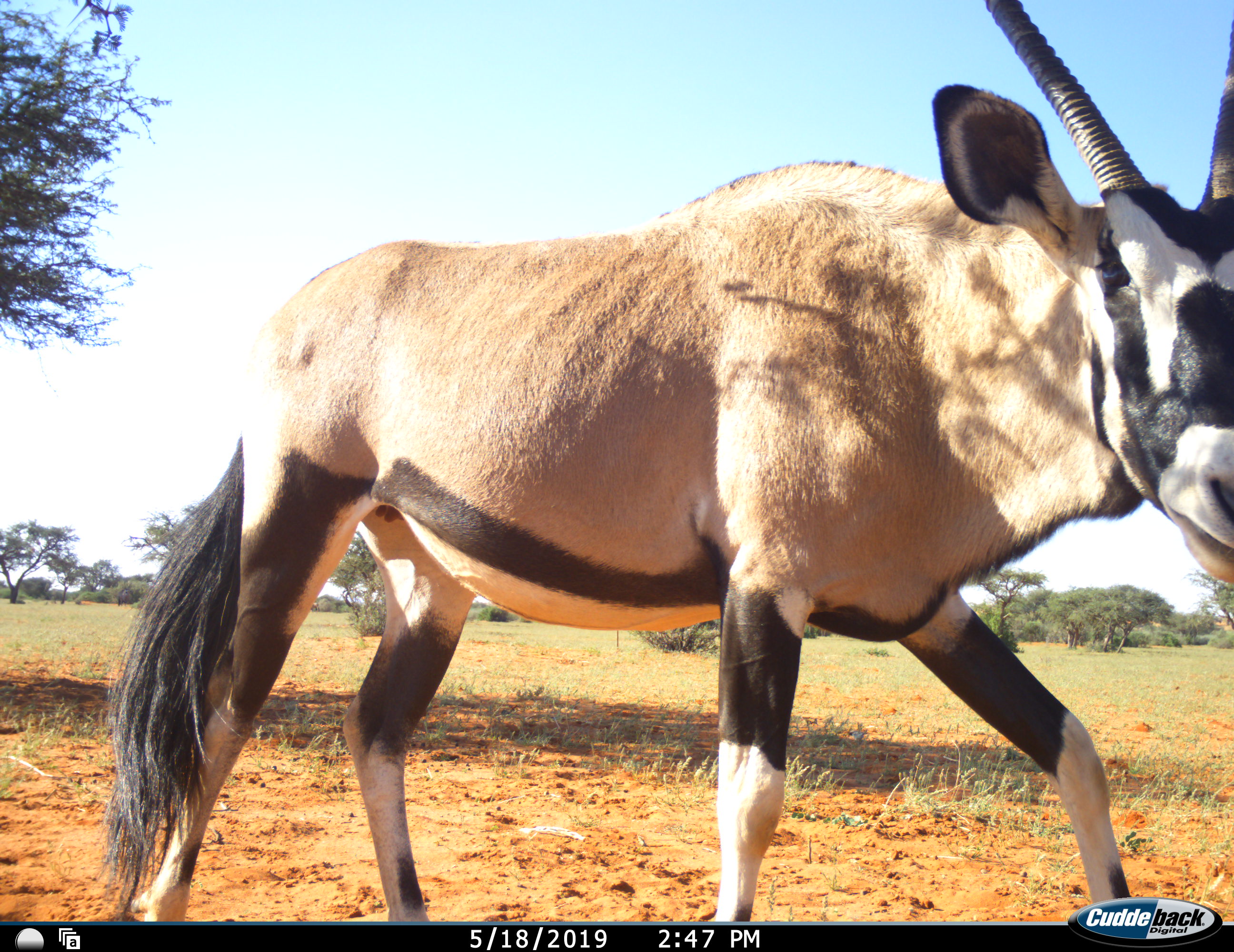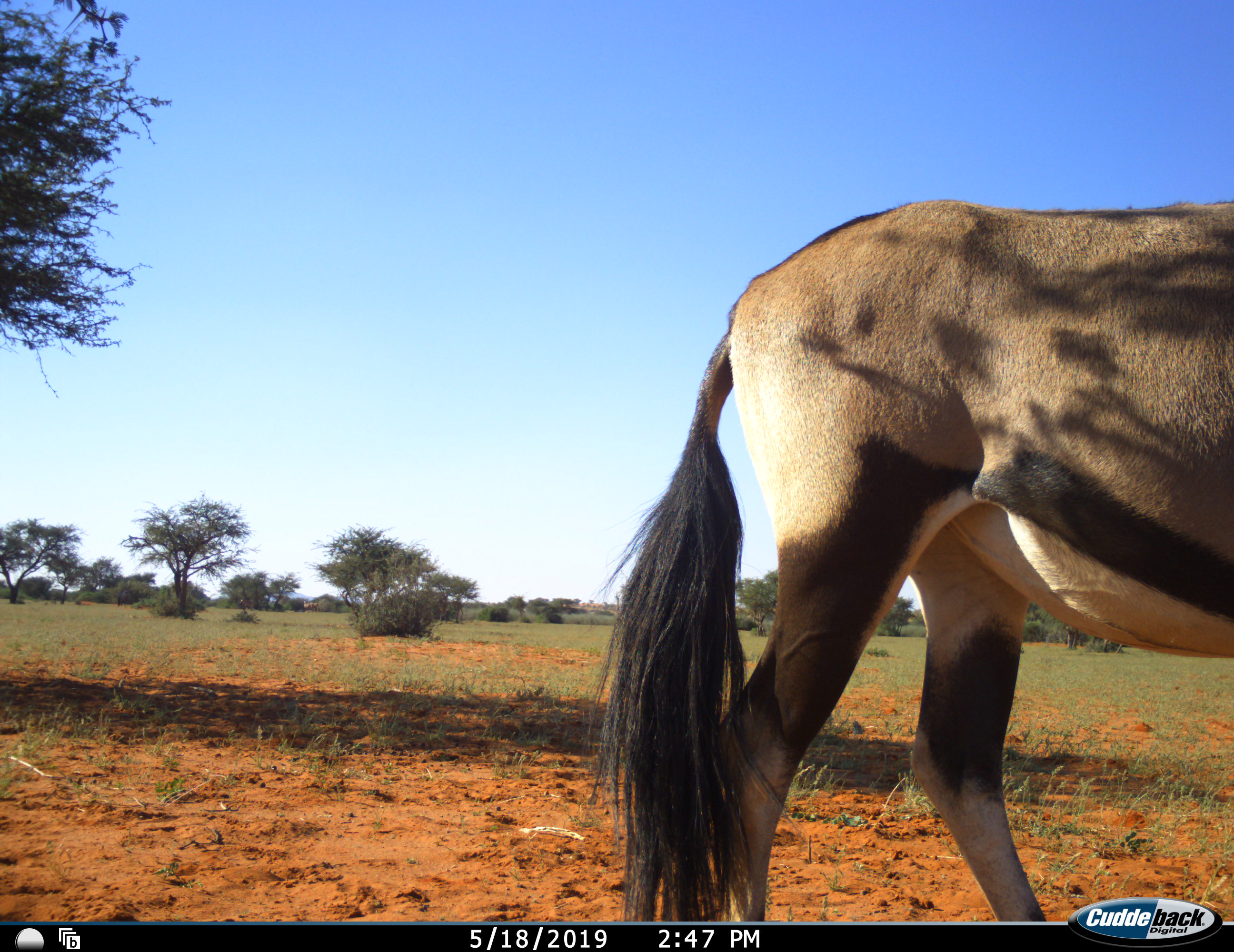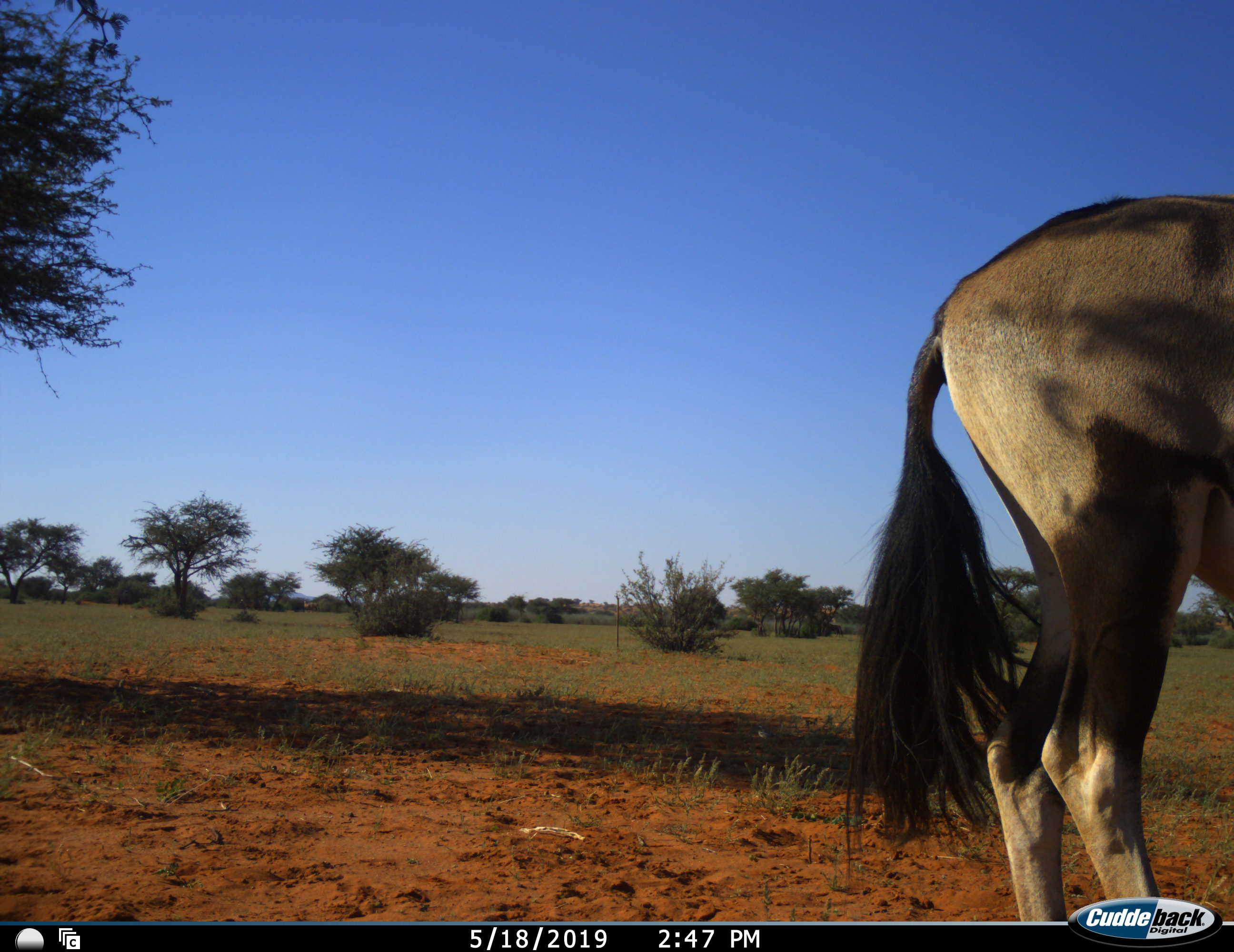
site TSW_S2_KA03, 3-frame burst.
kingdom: Animalia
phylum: Chordata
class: Mammalia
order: Artiodactyla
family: Bovidae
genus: Oryx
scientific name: Oryx gazella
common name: gemsbok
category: oryx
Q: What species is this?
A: Oryx (gemsbok) (Oryx gazella).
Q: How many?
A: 1.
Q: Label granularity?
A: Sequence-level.